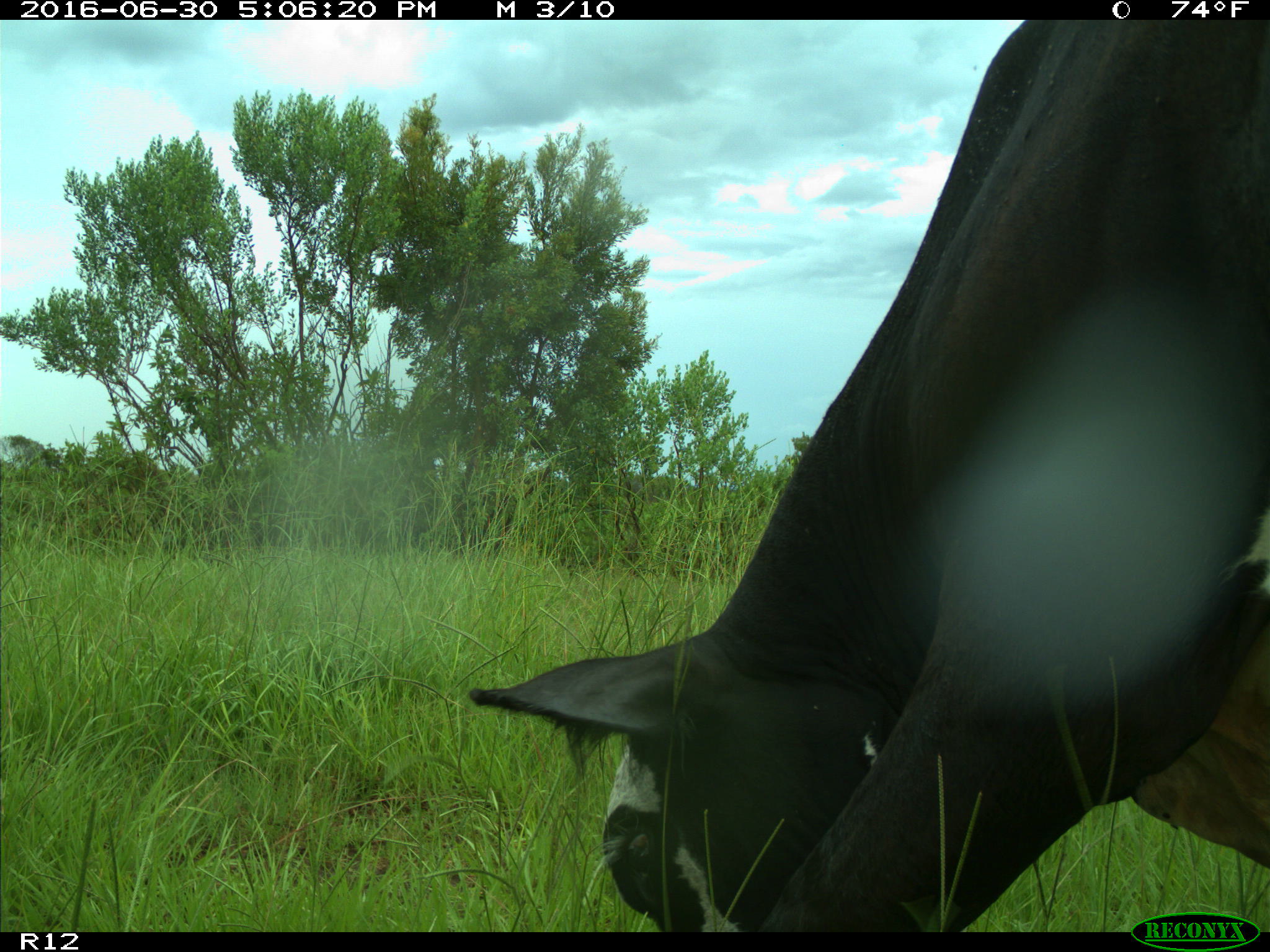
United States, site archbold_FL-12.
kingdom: Animalia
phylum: Chordata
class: Mammalia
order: Artiodactyla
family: Bovidae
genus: Bos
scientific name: Bos taurus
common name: domestic cow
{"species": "Bos taurus (domestic cow)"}